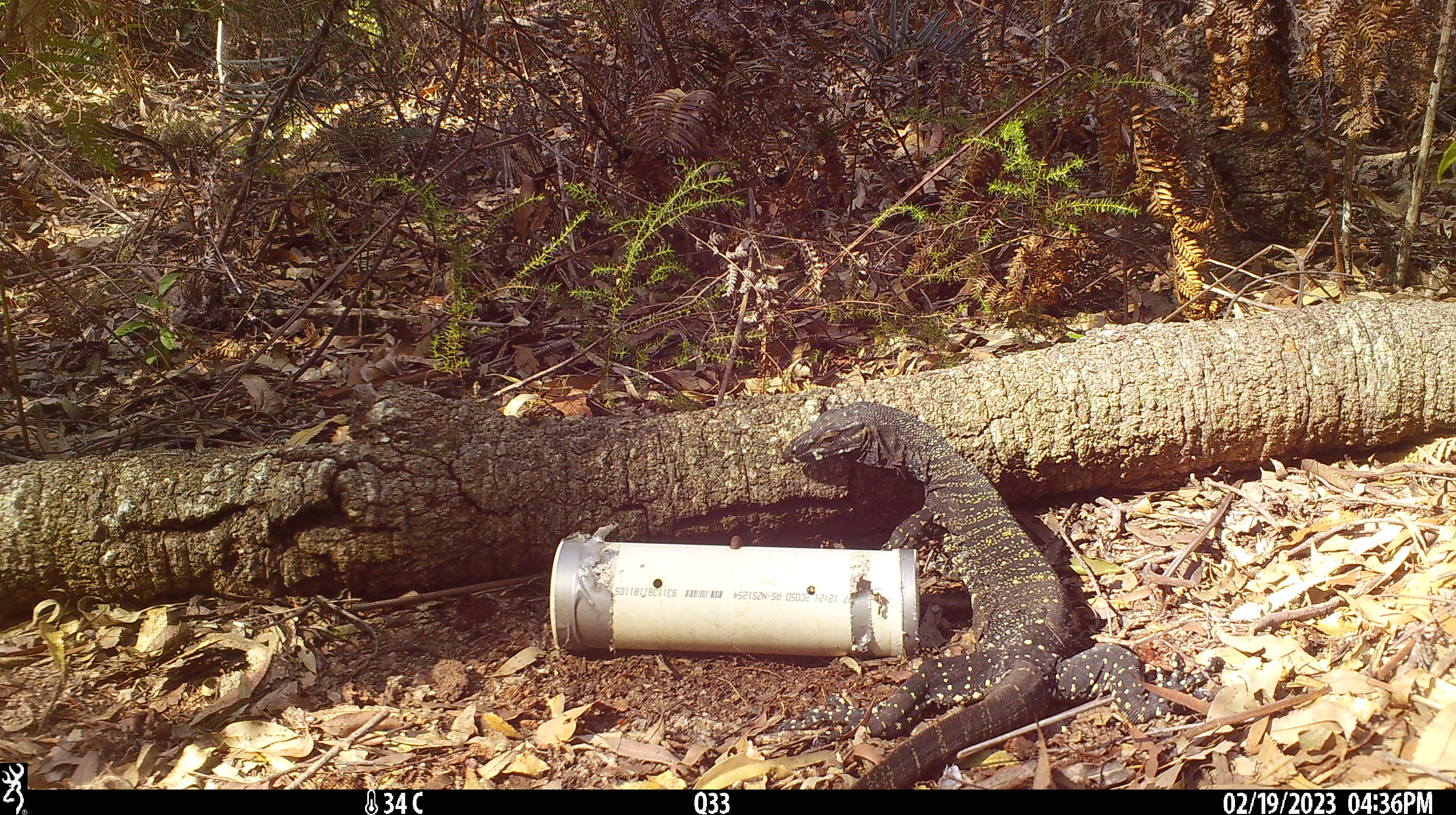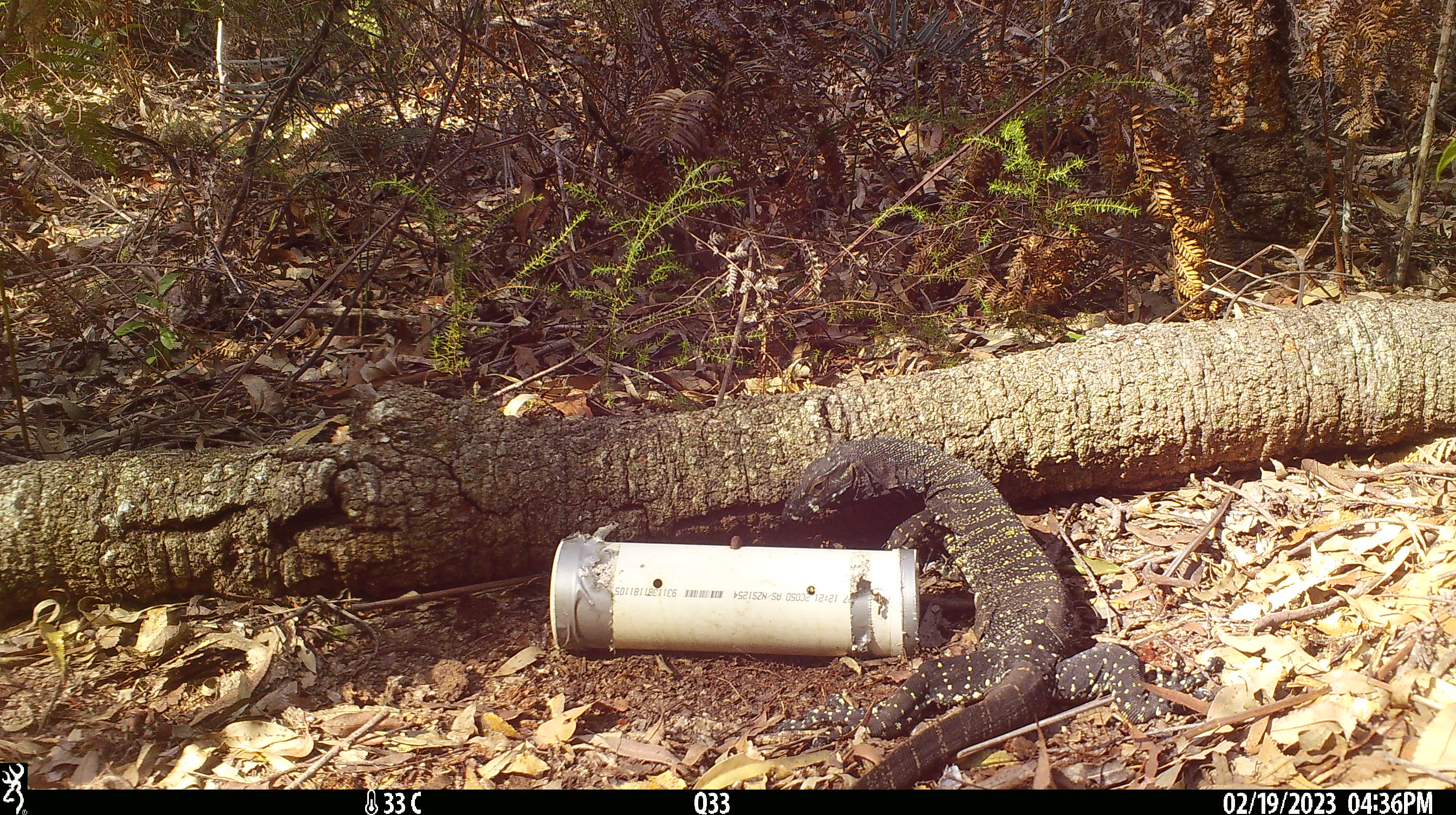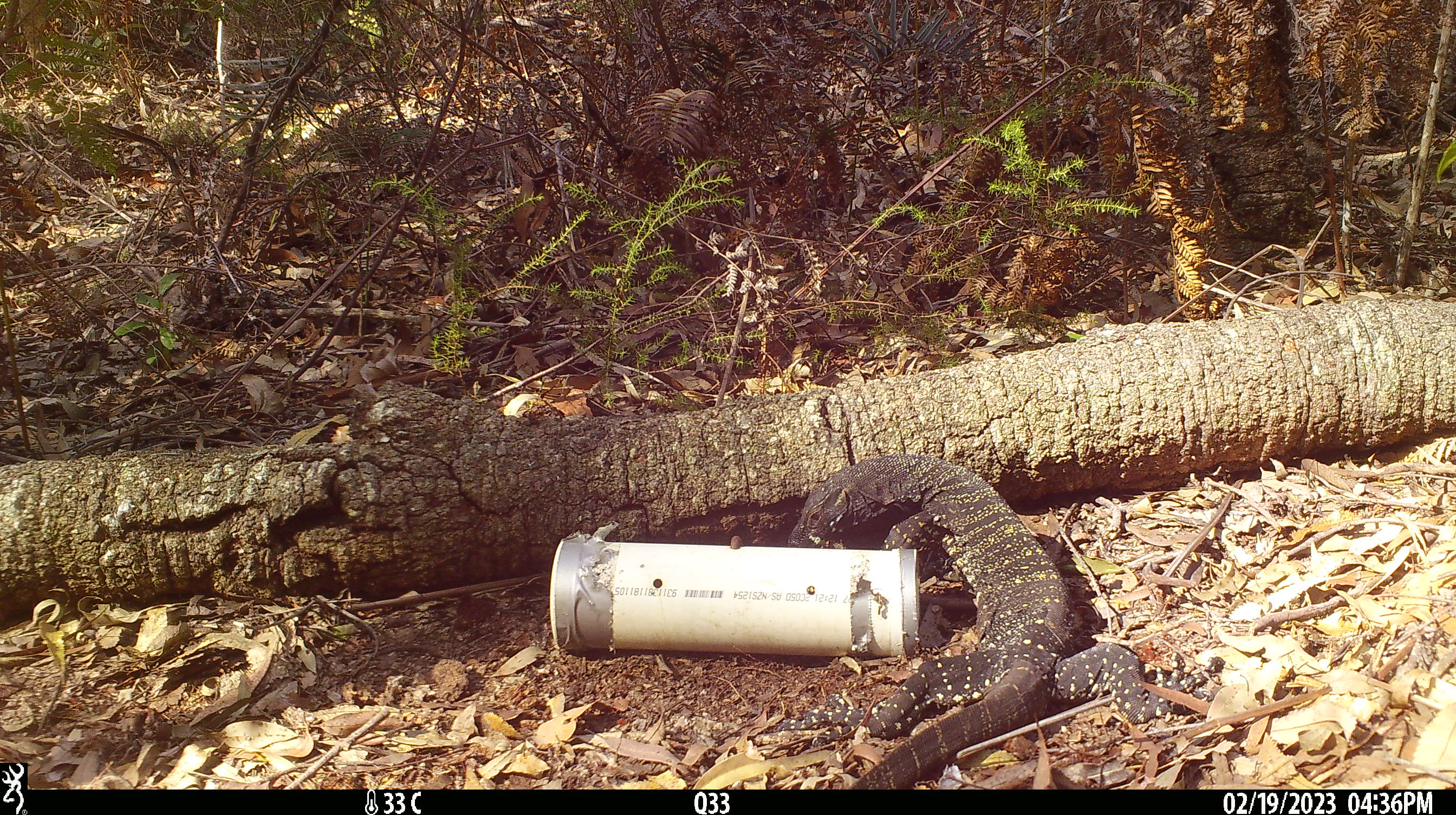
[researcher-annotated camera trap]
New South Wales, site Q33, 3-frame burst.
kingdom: Animalia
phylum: Chordata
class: Reptilia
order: Squamata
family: Varanidae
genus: Varanus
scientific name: Varanus varius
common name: lace monitor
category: goanna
Goanna (lace monitor) (Varanus varius).